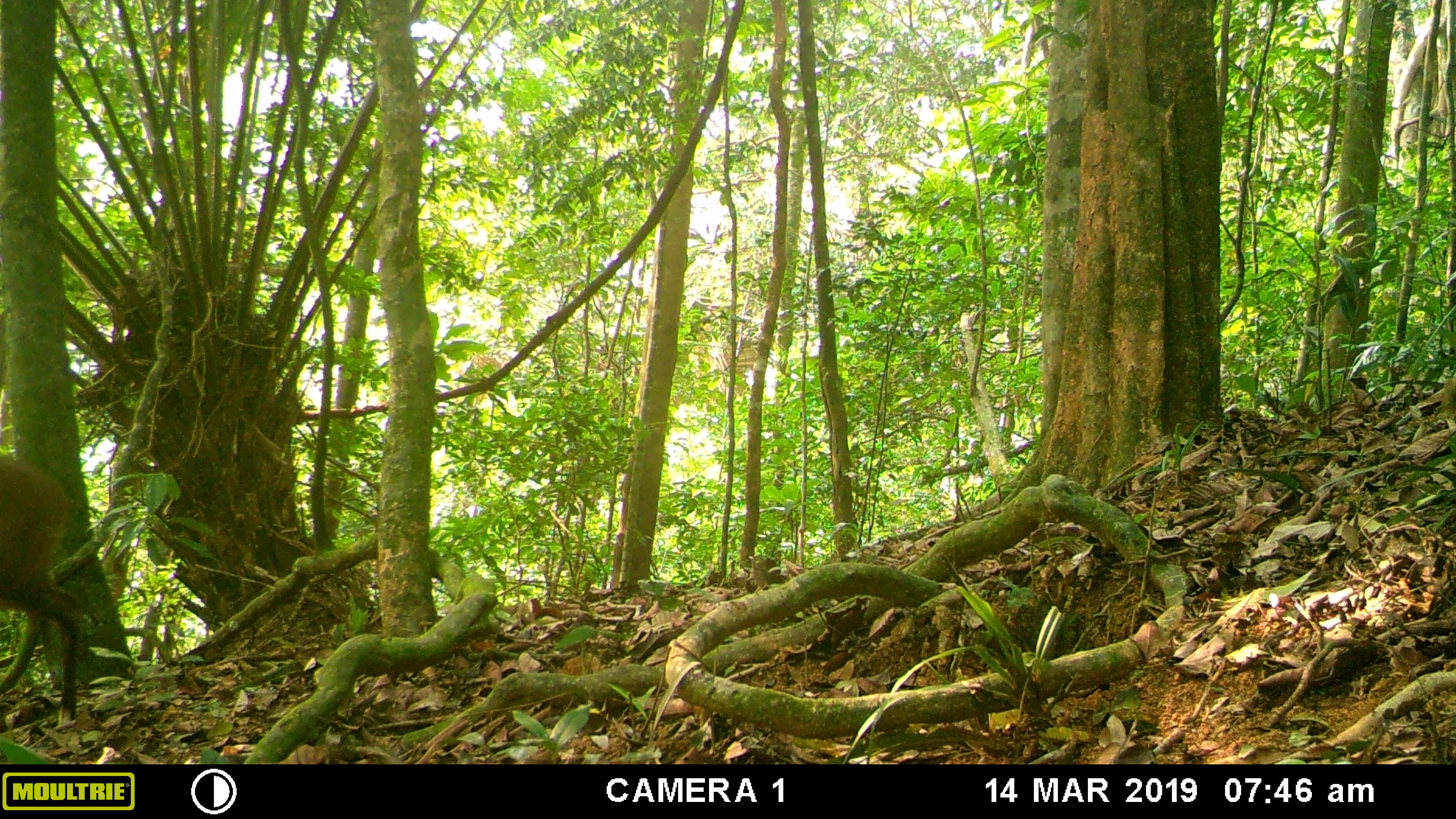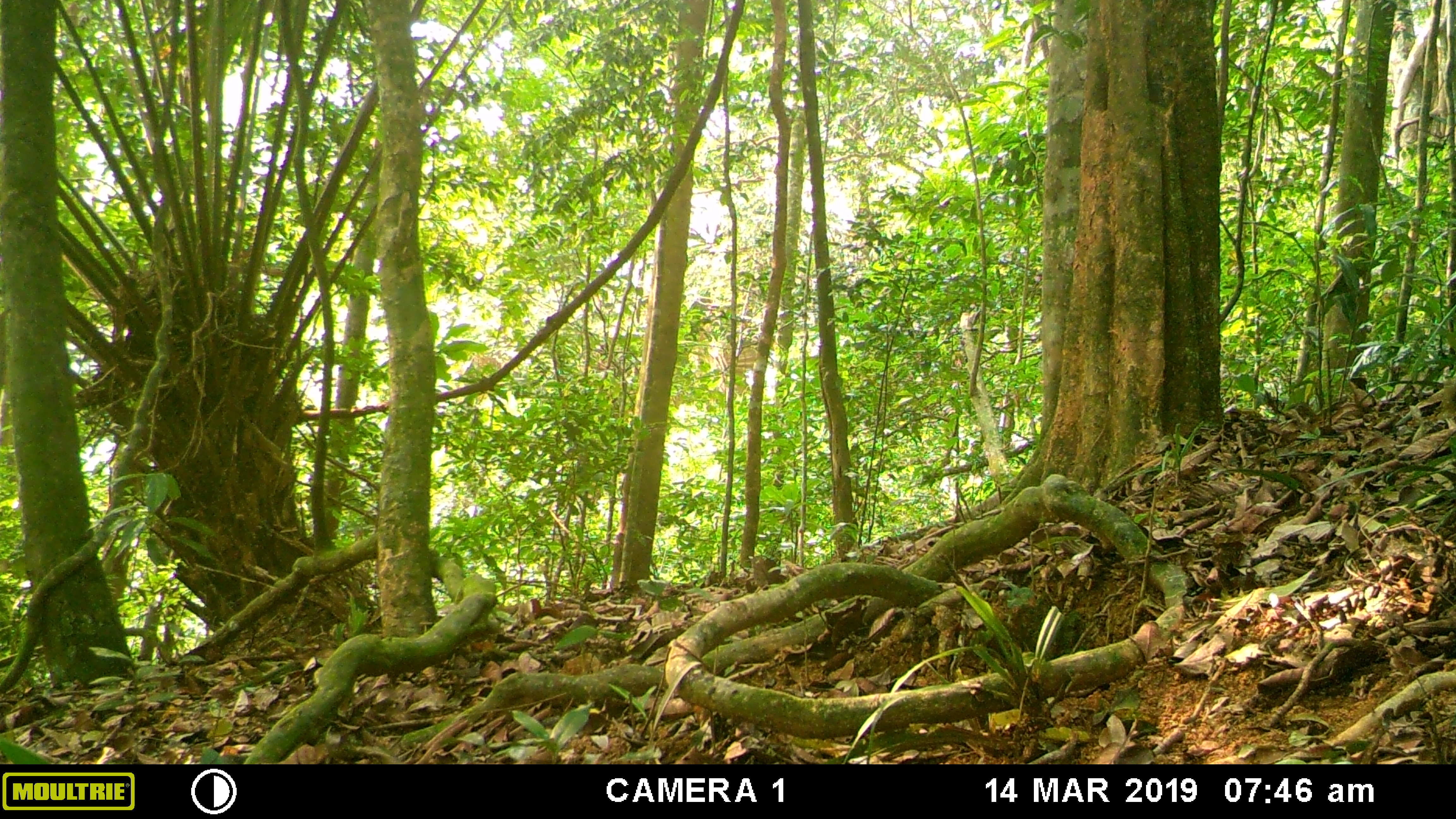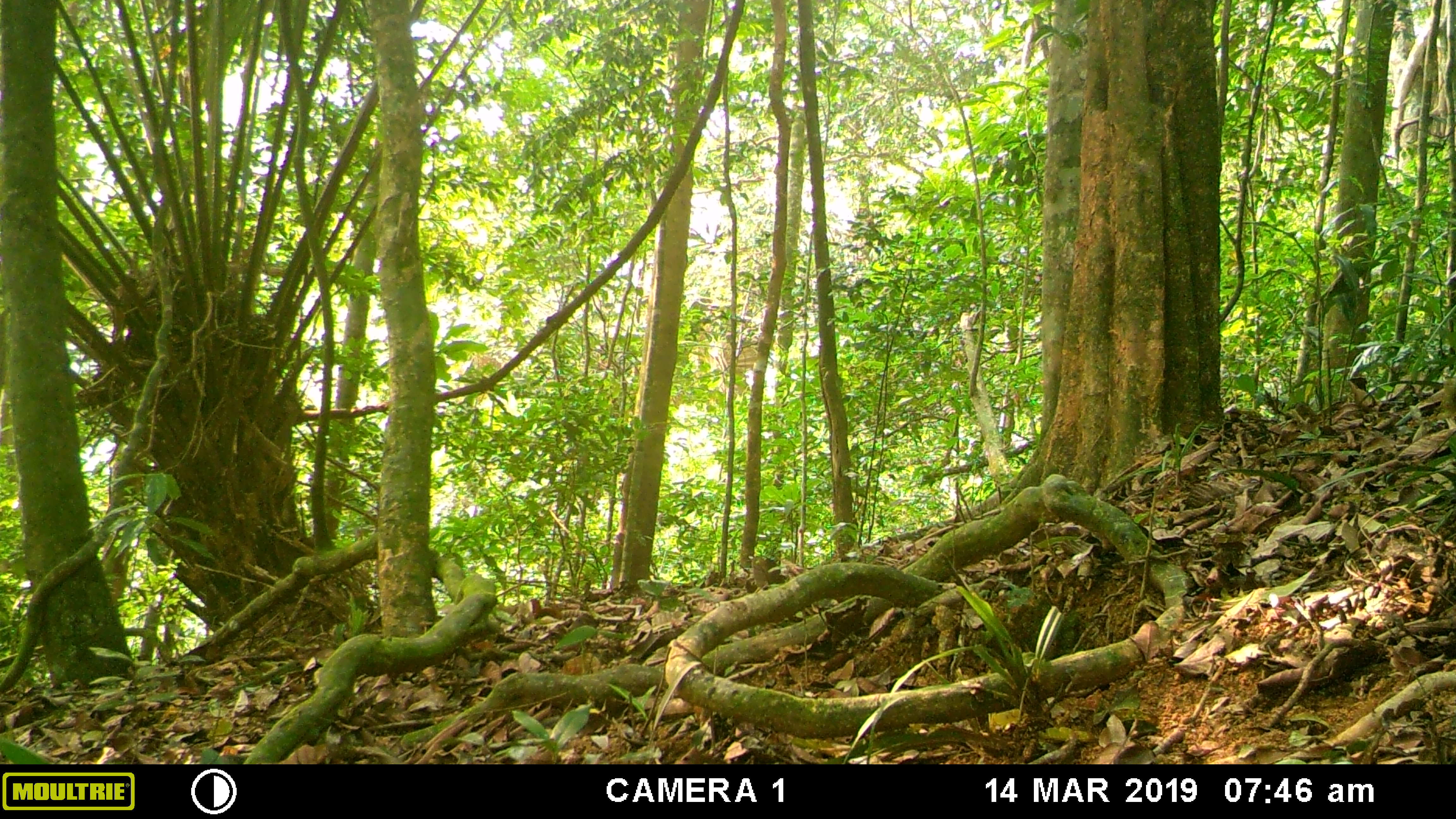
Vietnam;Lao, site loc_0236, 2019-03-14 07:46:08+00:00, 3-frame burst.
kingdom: Animalia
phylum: Chordata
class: Mammalia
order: Artiodactyla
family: Cervidae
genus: Muntiacus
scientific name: Muntiacus vuquangensis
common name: large-antlered muntjac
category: large antlered muntjac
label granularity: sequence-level